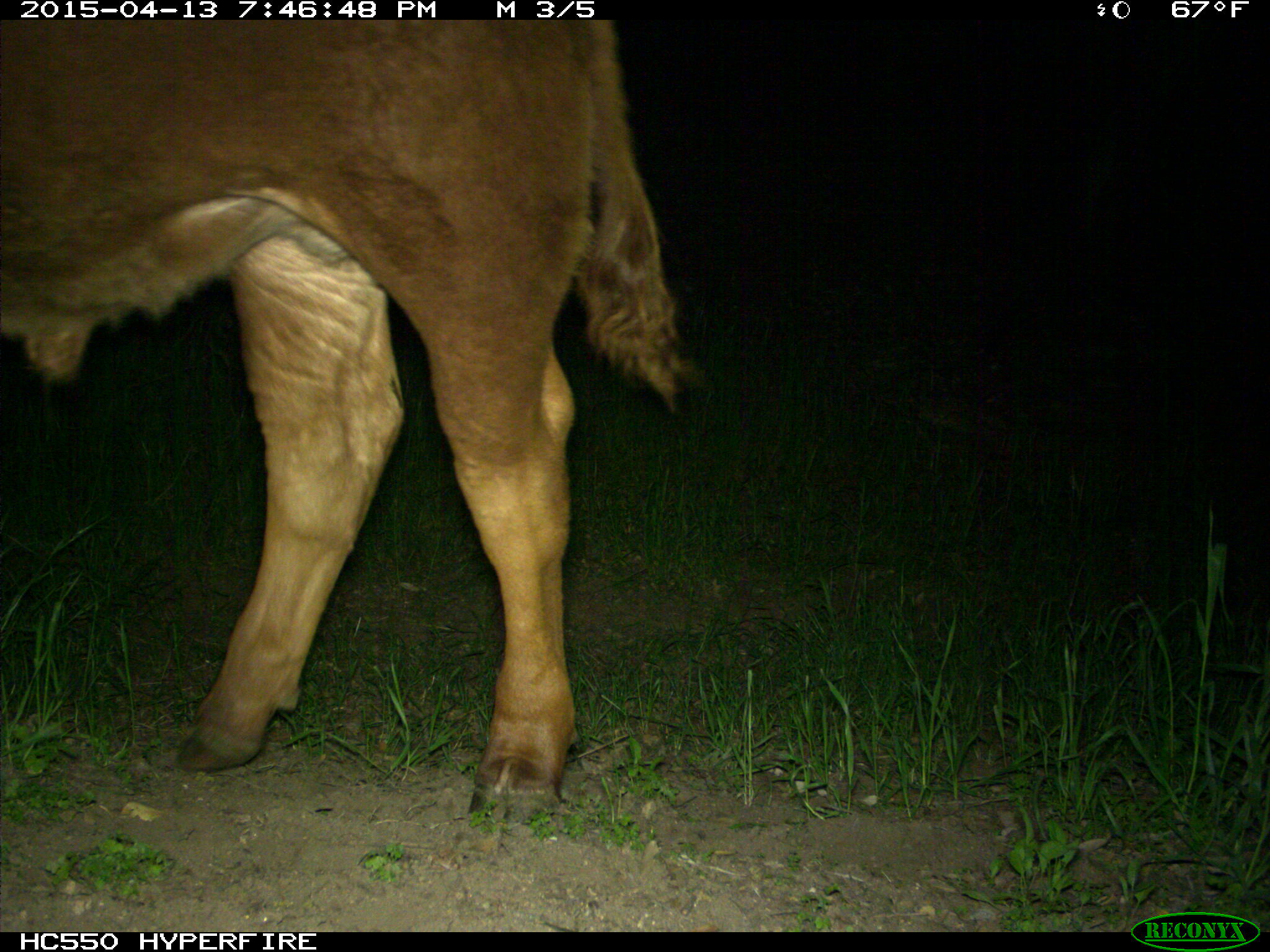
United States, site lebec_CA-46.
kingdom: Animalia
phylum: Chordata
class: Mammalia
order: Artiodactyla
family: Bovidae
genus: Bos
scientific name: Bos taurus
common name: domestic cow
Bos taurus (domestic cow).